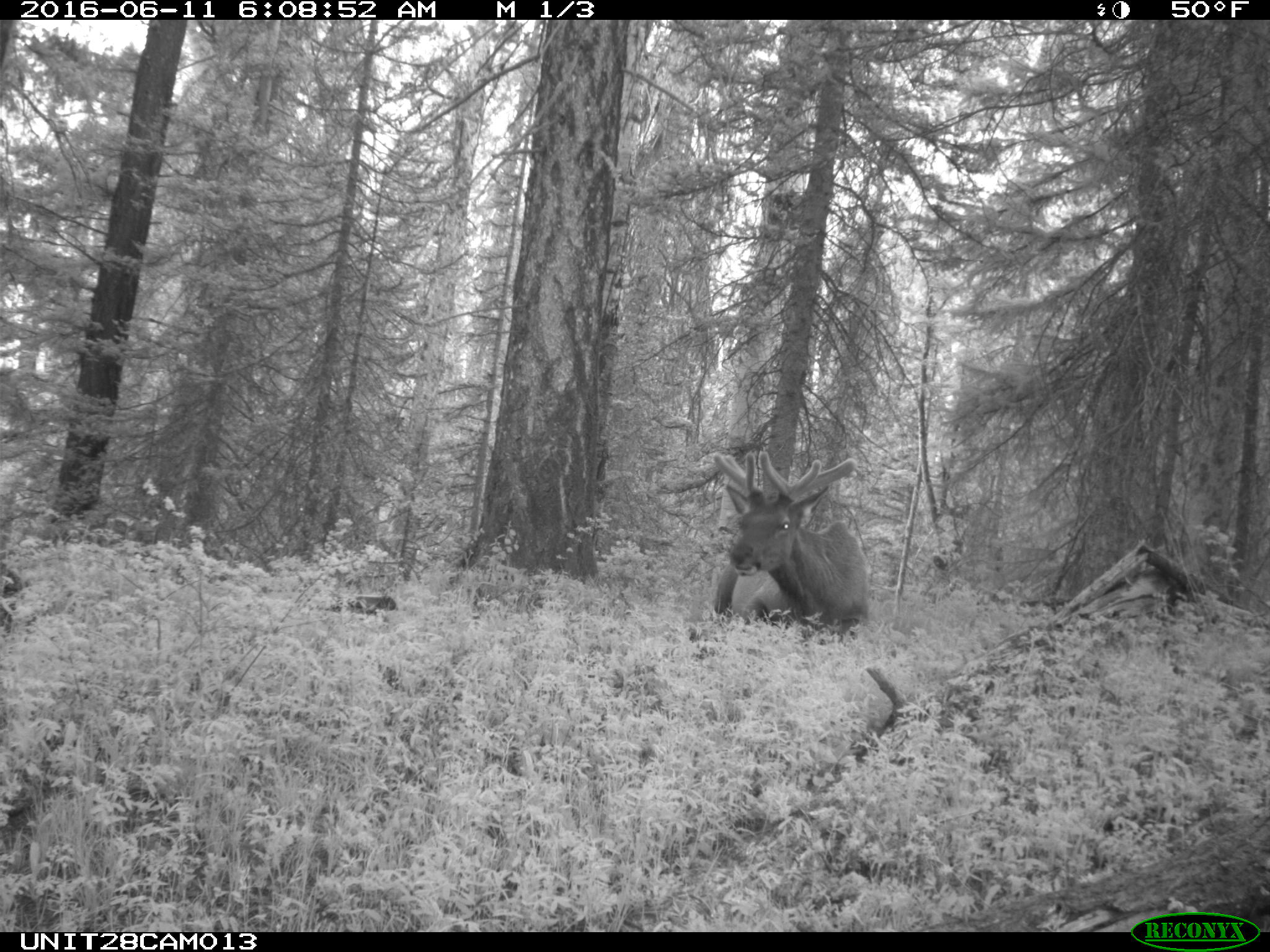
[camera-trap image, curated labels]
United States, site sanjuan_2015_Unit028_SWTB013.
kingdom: Animalia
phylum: Chordata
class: Mammalia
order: Artiodactyla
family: Cervidae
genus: Cervus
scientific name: Cervus elaphus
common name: red deer